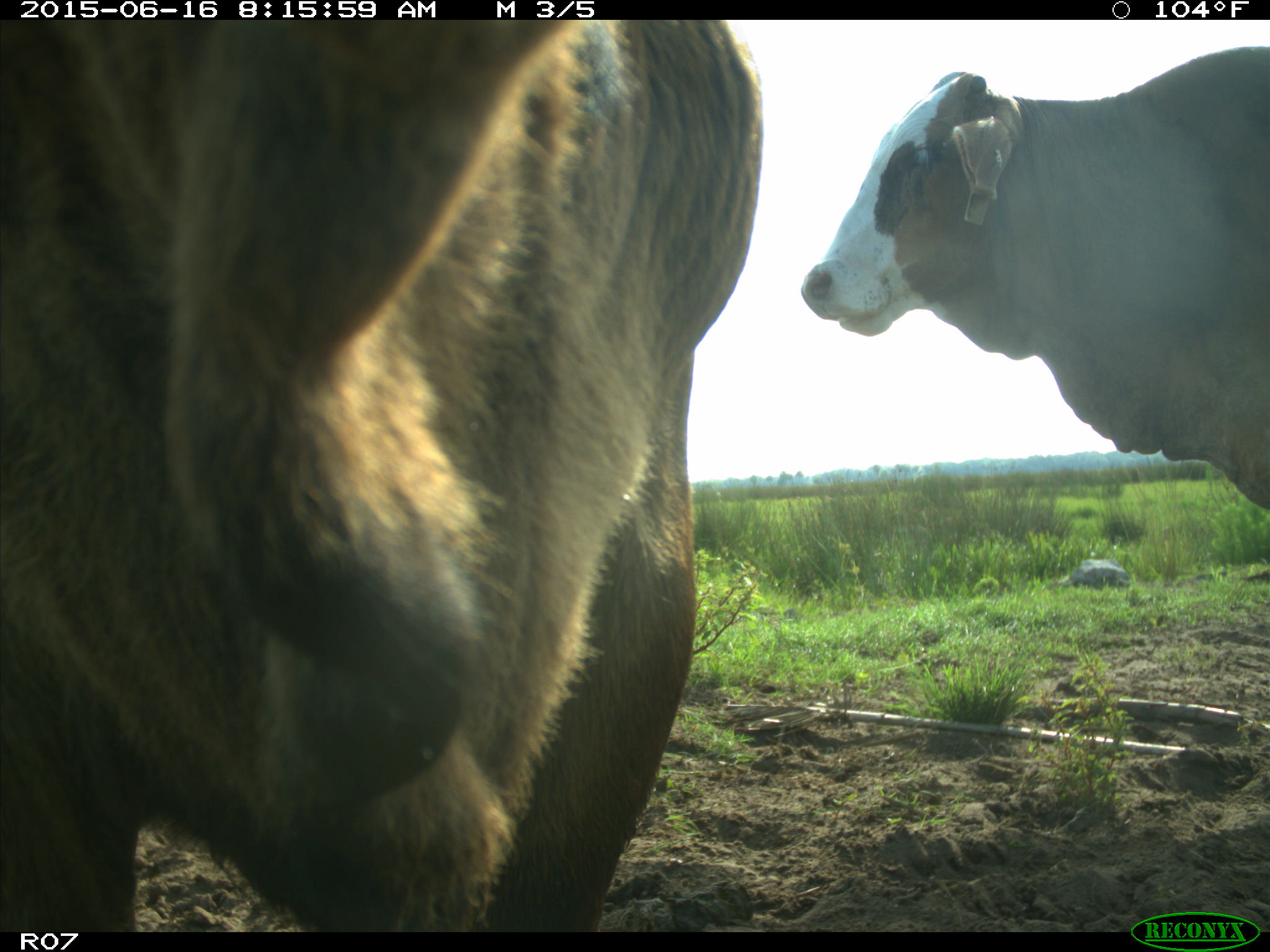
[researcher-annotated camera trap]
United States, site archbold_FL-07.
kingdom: Animalia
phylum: Chordata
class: Mammalia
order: Artiodactyla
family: Bovidae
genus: Bos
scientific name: Bos taurus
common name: domestic cow